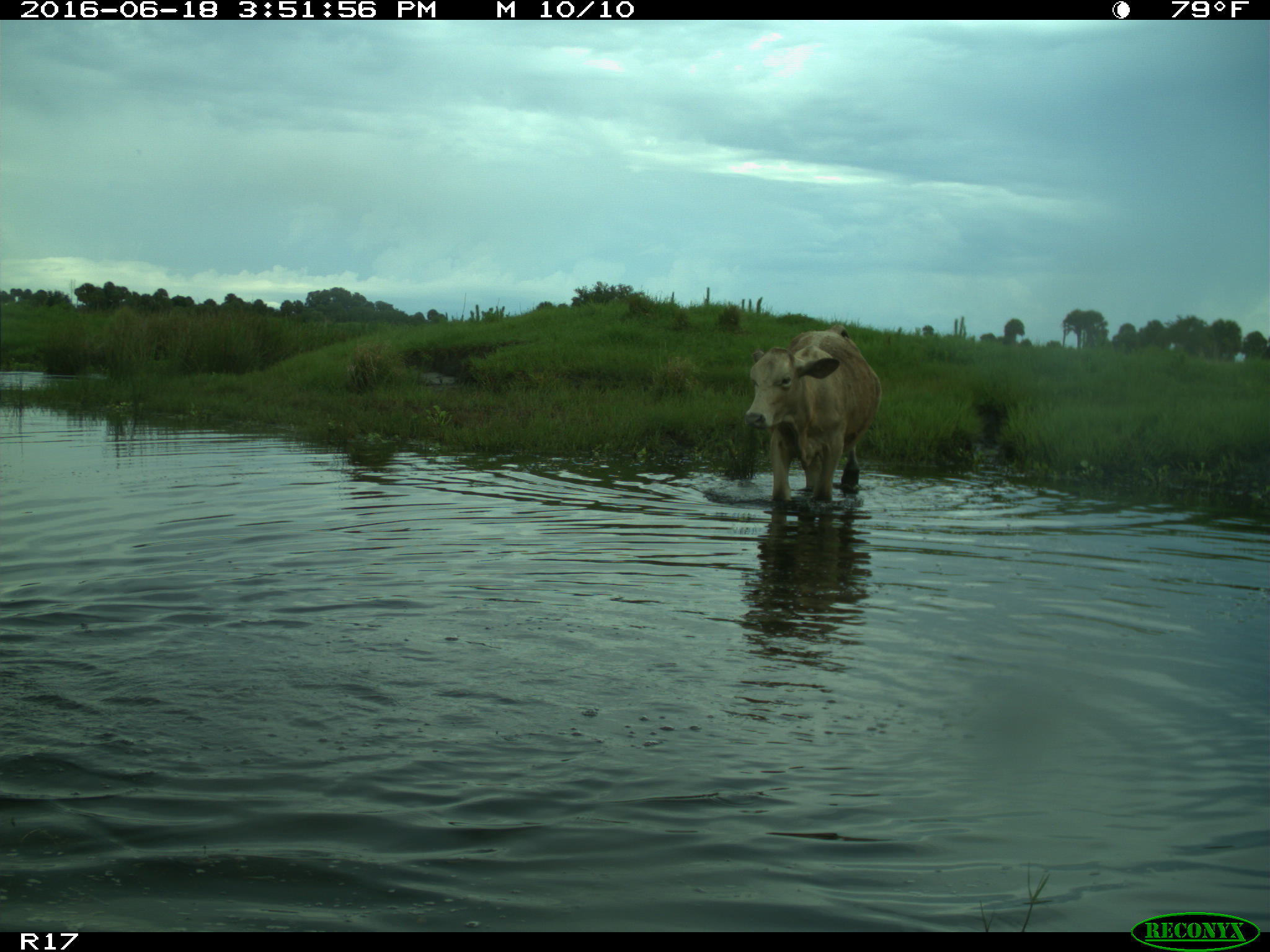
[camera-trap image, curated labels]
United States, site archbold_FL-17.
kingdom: Animalia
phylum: Chordata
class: Mammalia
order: Artiodactyla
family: Bovidae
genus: Bos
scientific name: Bos taurus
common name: domestic cow